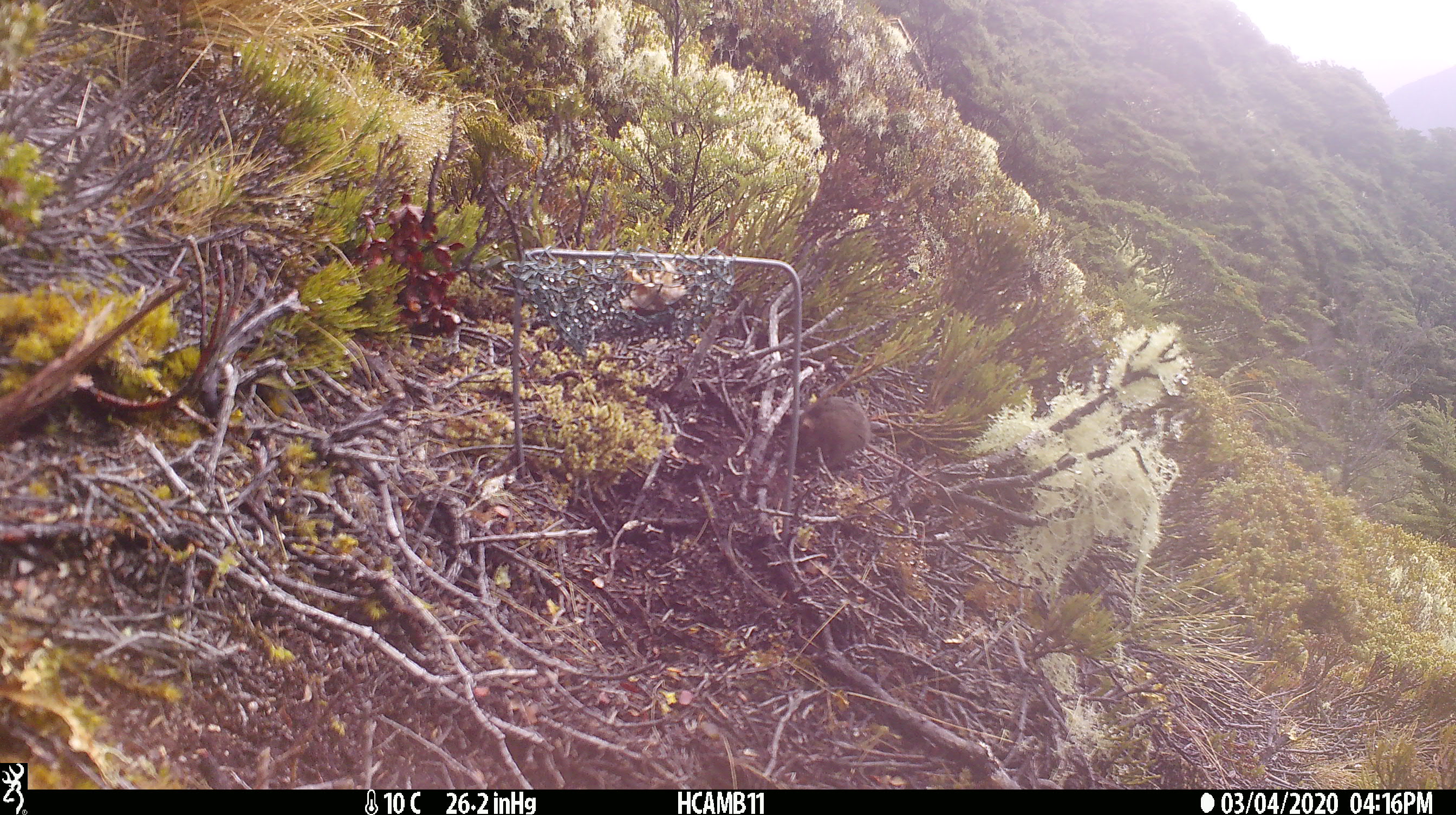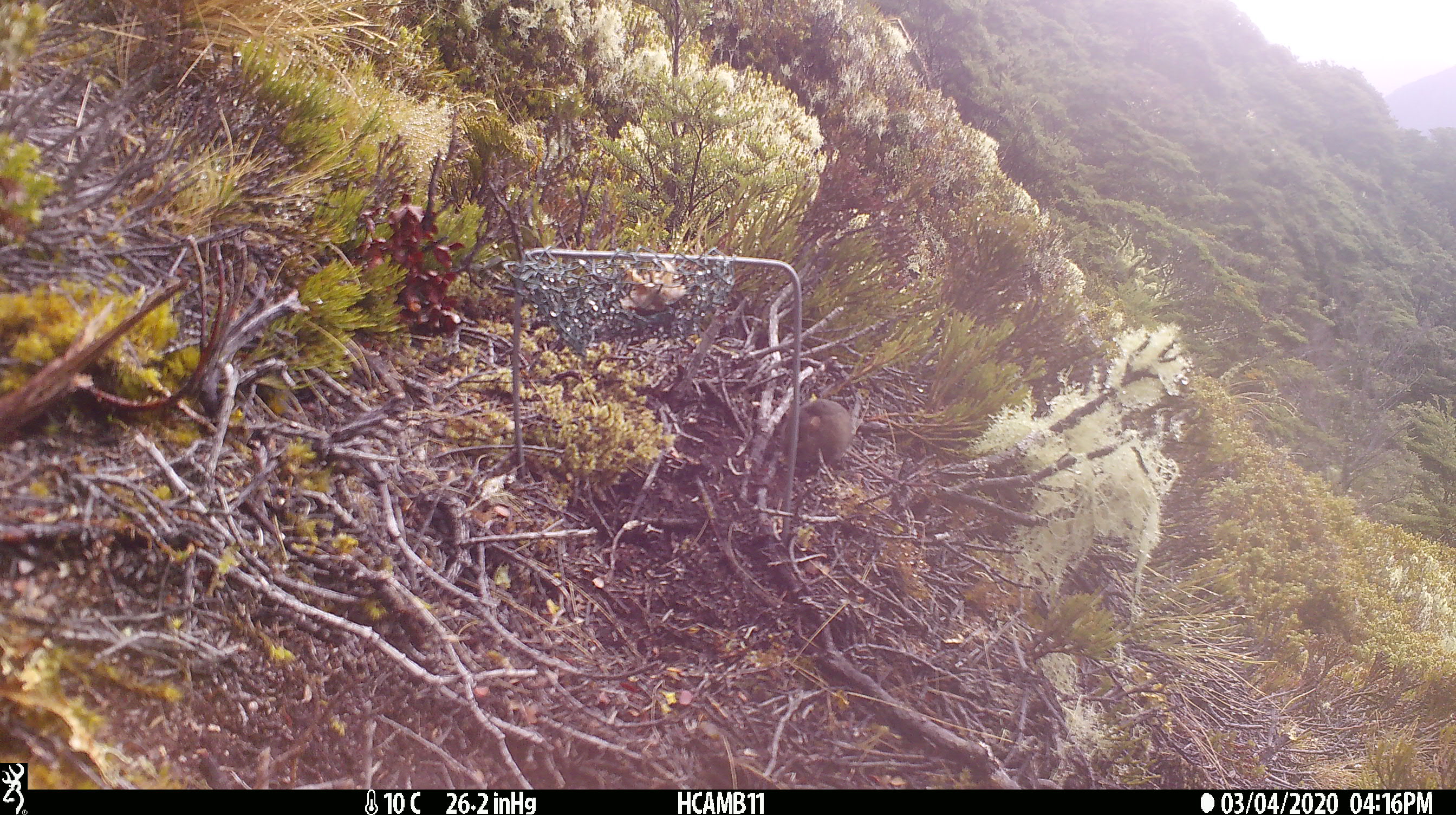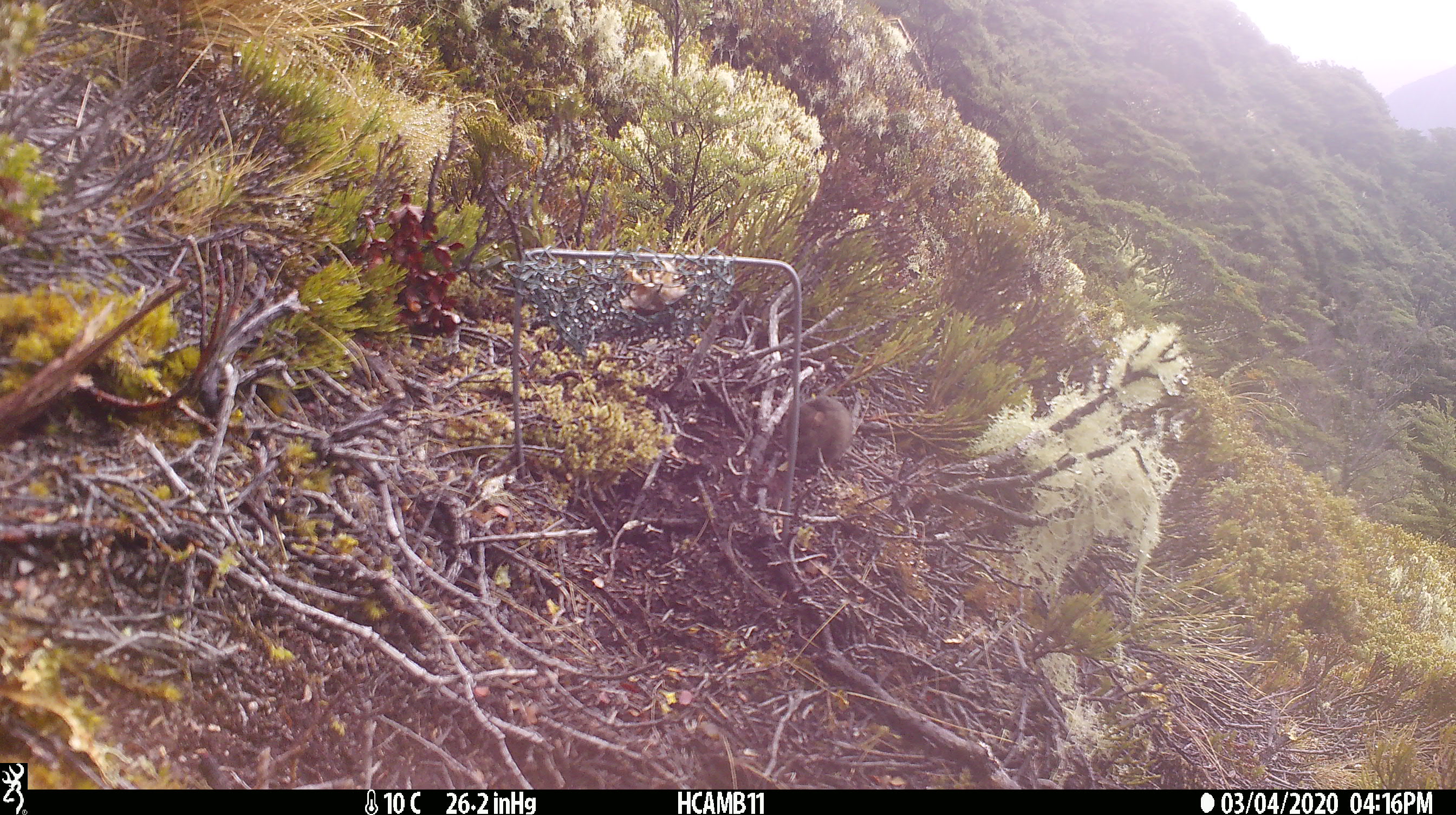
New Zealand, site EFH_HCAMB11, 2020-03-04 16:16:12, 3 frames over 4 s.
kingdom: Animalia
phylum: Chordata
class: Mammalia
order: Rodentia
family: Muridae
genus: Mus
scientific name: Mus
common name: mouse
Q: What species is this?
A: Mouse (Mus).